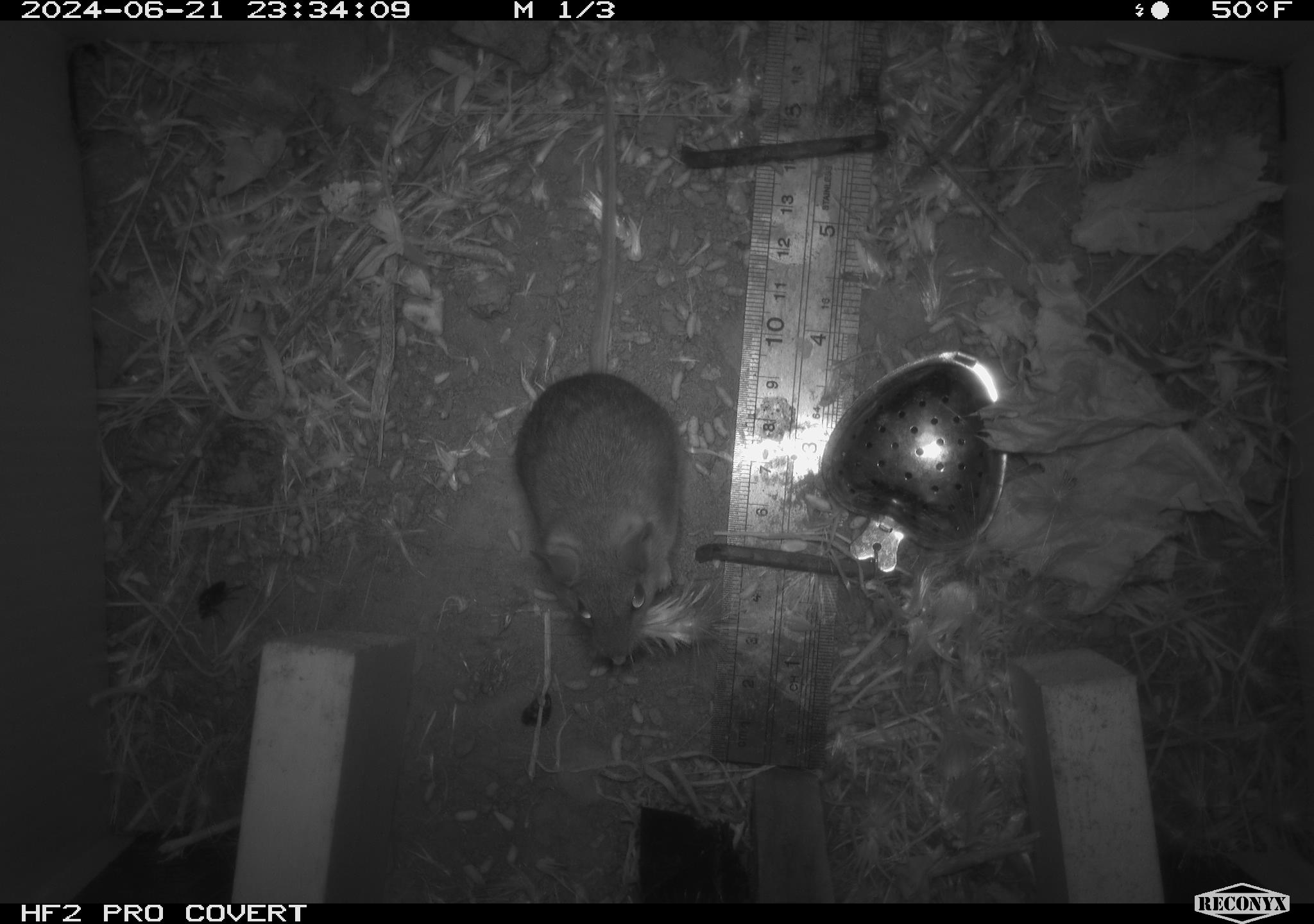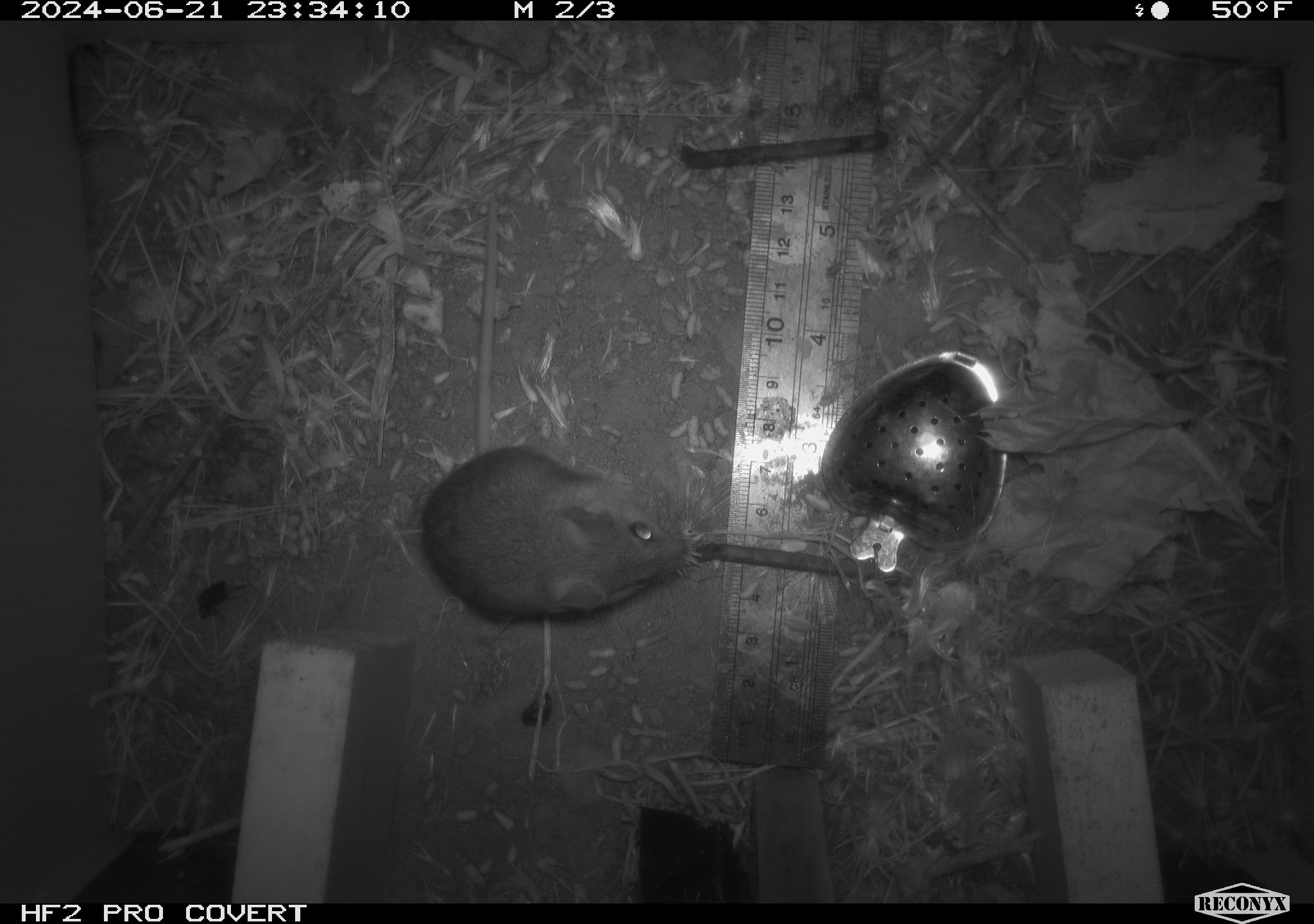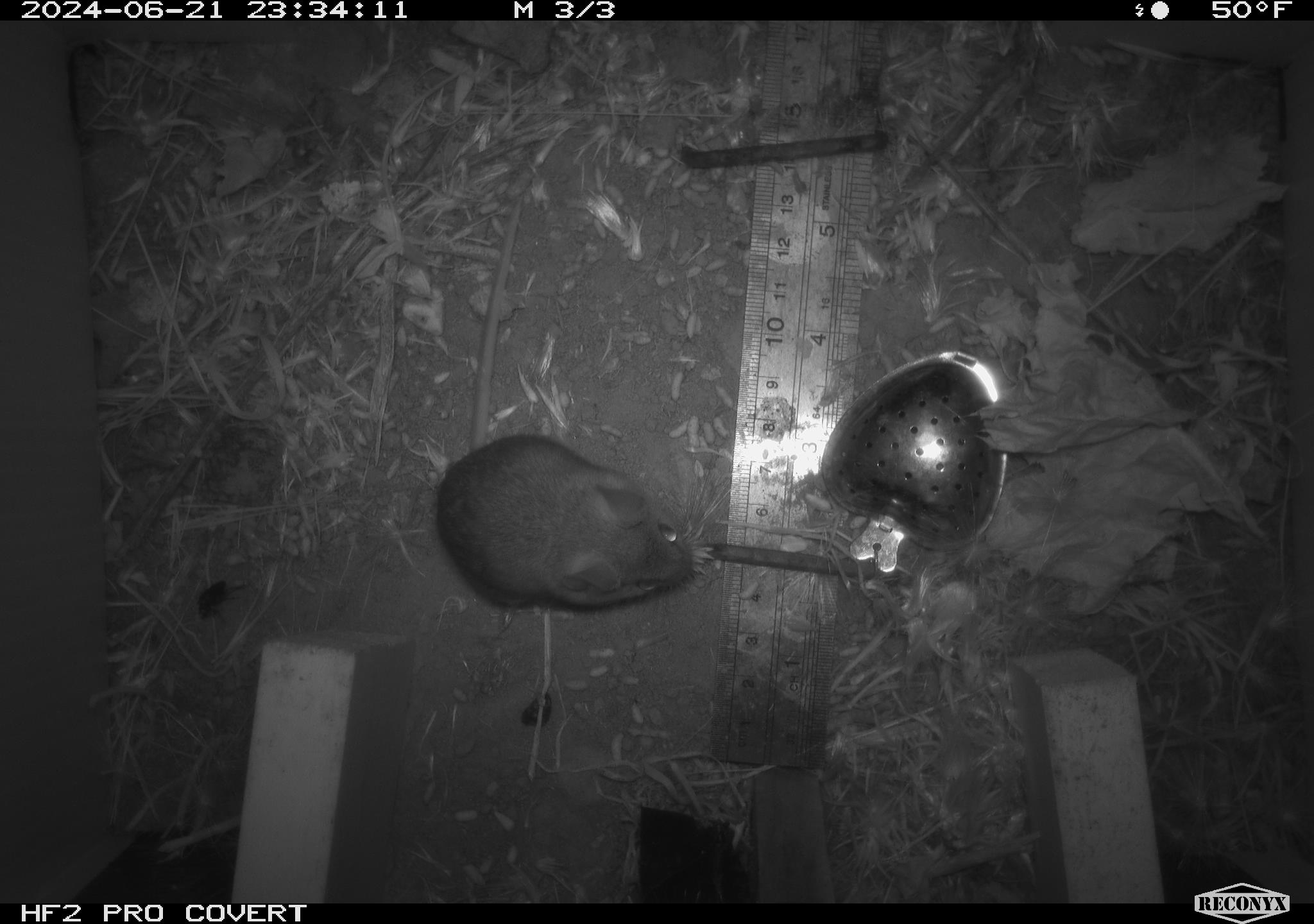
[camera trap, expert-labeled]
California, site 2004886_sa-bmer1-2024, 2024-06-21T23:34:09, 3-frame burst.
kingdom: Animalia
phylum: Chordata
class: Mammalia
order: Rodentia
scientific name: Rodentia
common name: mouse species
Mouse species (Rodentia).